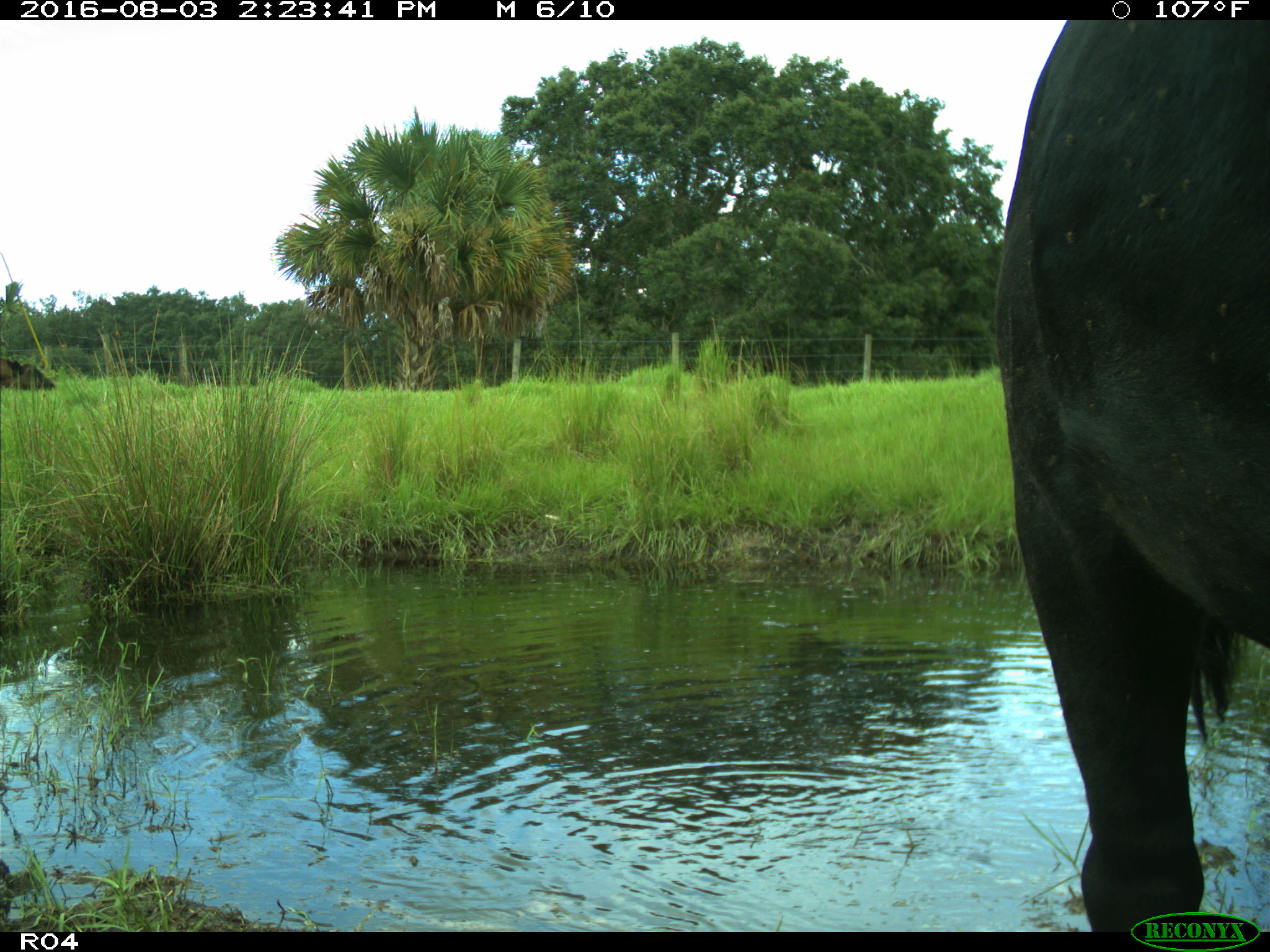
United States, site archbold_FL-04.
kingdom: Animalia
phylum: Chordata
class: Mammalia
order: Artiodactyla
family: Bovidae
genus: Bos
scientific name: Bos taurus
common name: domestic cow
Bos taurus (domestic cow).